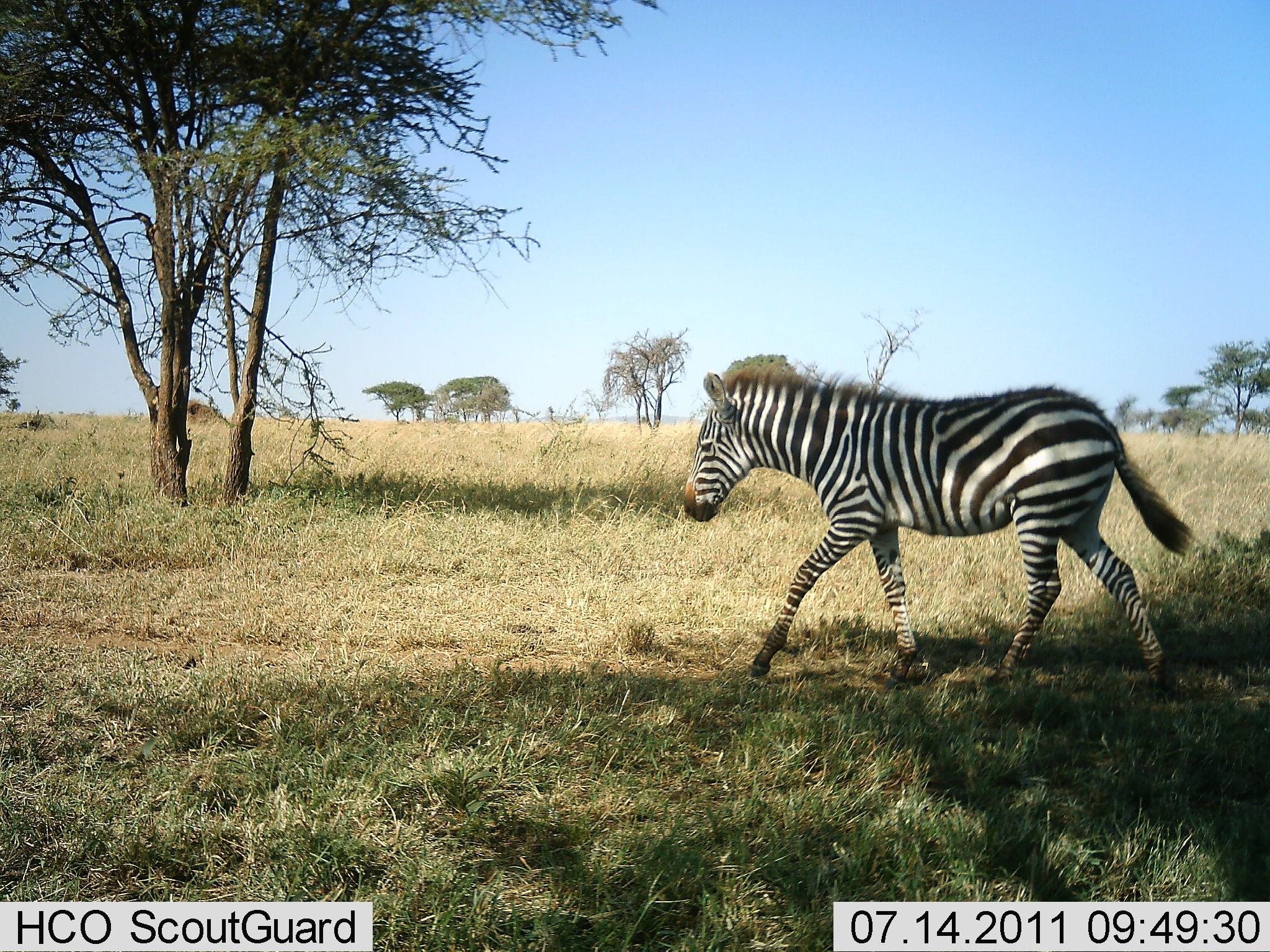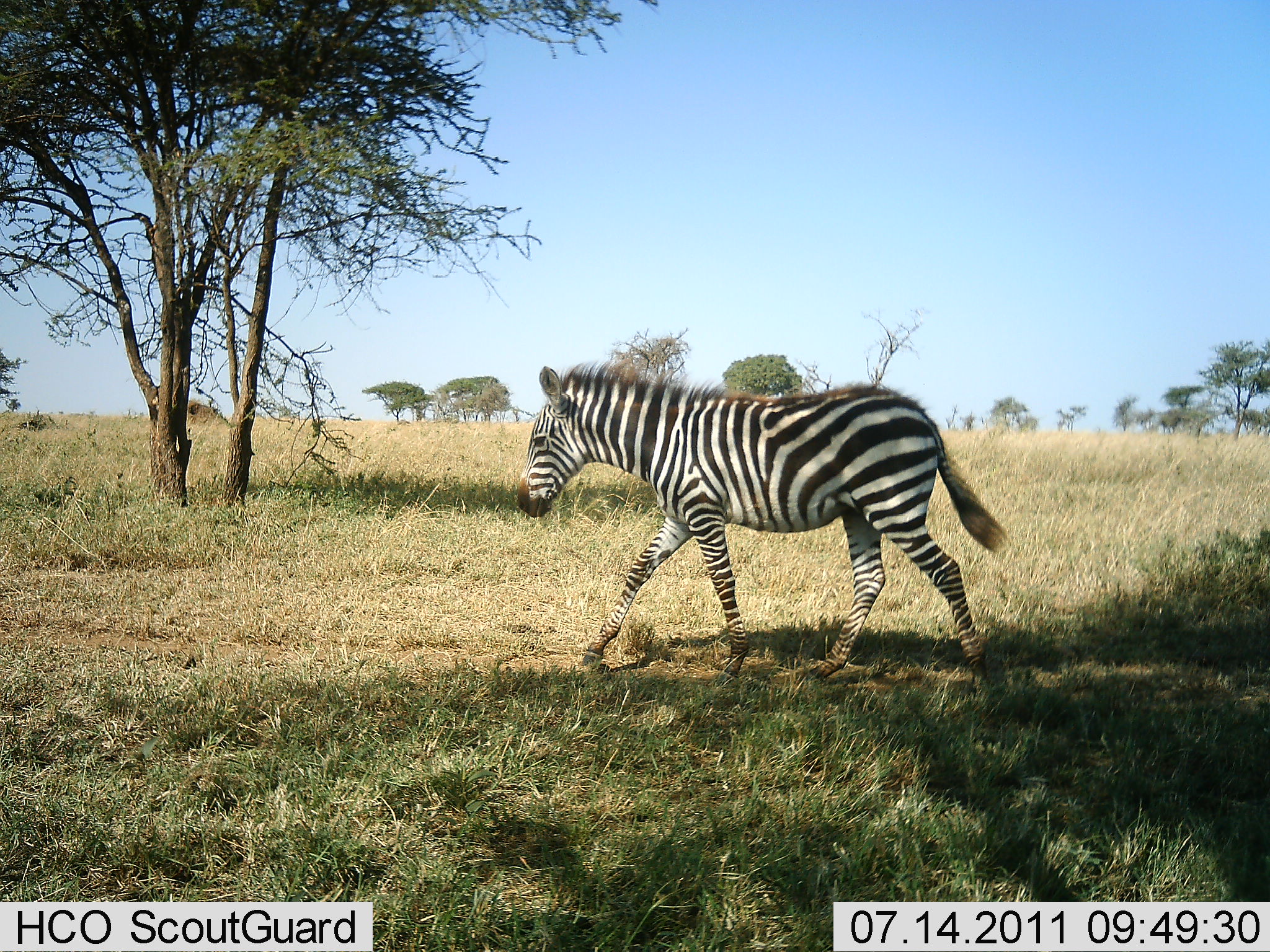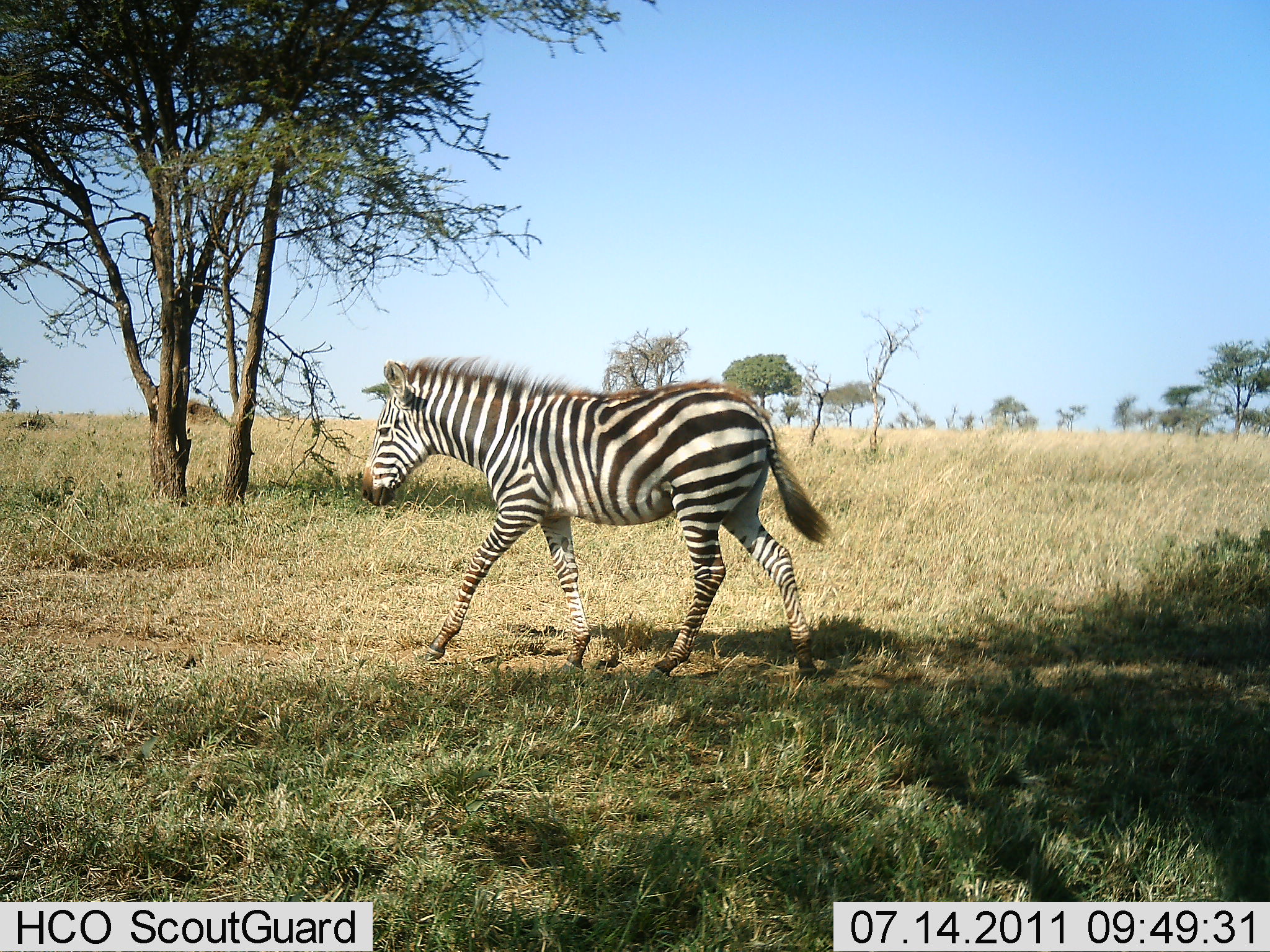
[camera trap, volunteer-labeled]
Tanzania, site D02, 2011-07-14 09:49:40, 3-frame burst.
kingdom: Animalia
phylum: Chordata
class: Mammalia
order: Perissodactyla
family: Equidae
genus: Equus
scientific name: Equus quagga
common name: plains zebra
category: zebra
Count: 1.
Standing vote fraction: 0%.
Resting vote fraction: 0%.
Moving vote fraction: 100%.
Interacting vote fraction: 0%.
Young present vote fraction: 8%.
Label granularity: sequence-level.